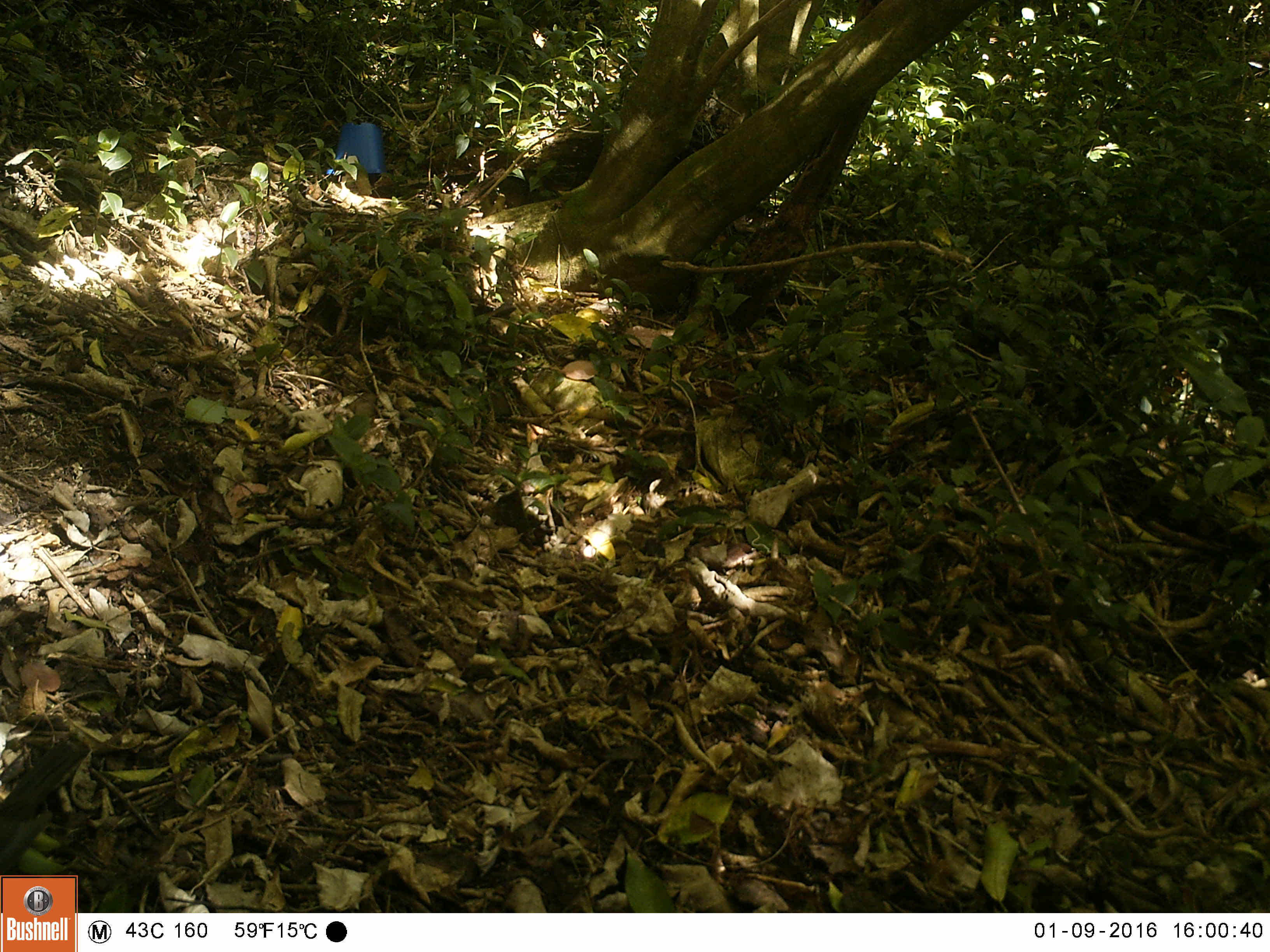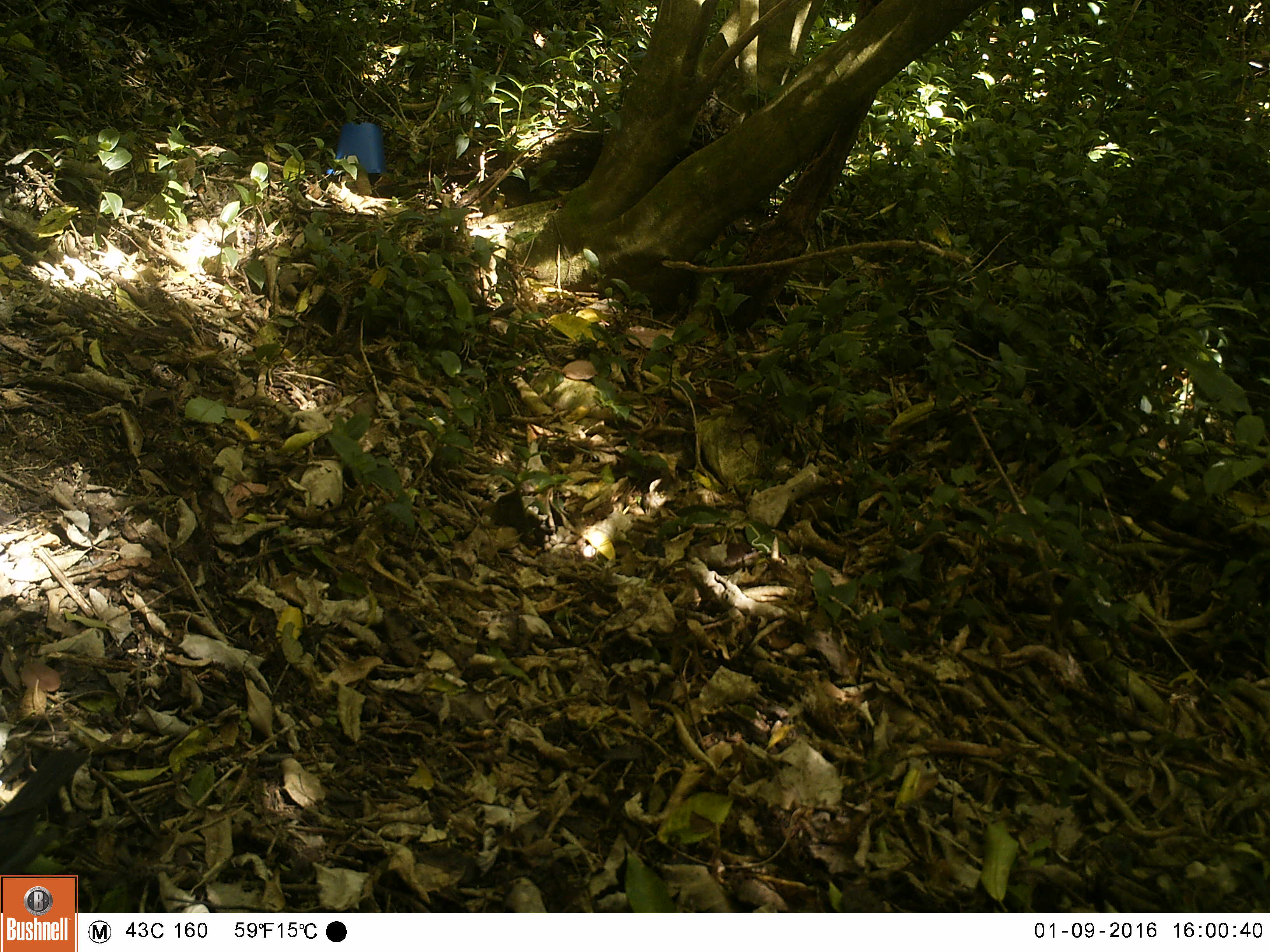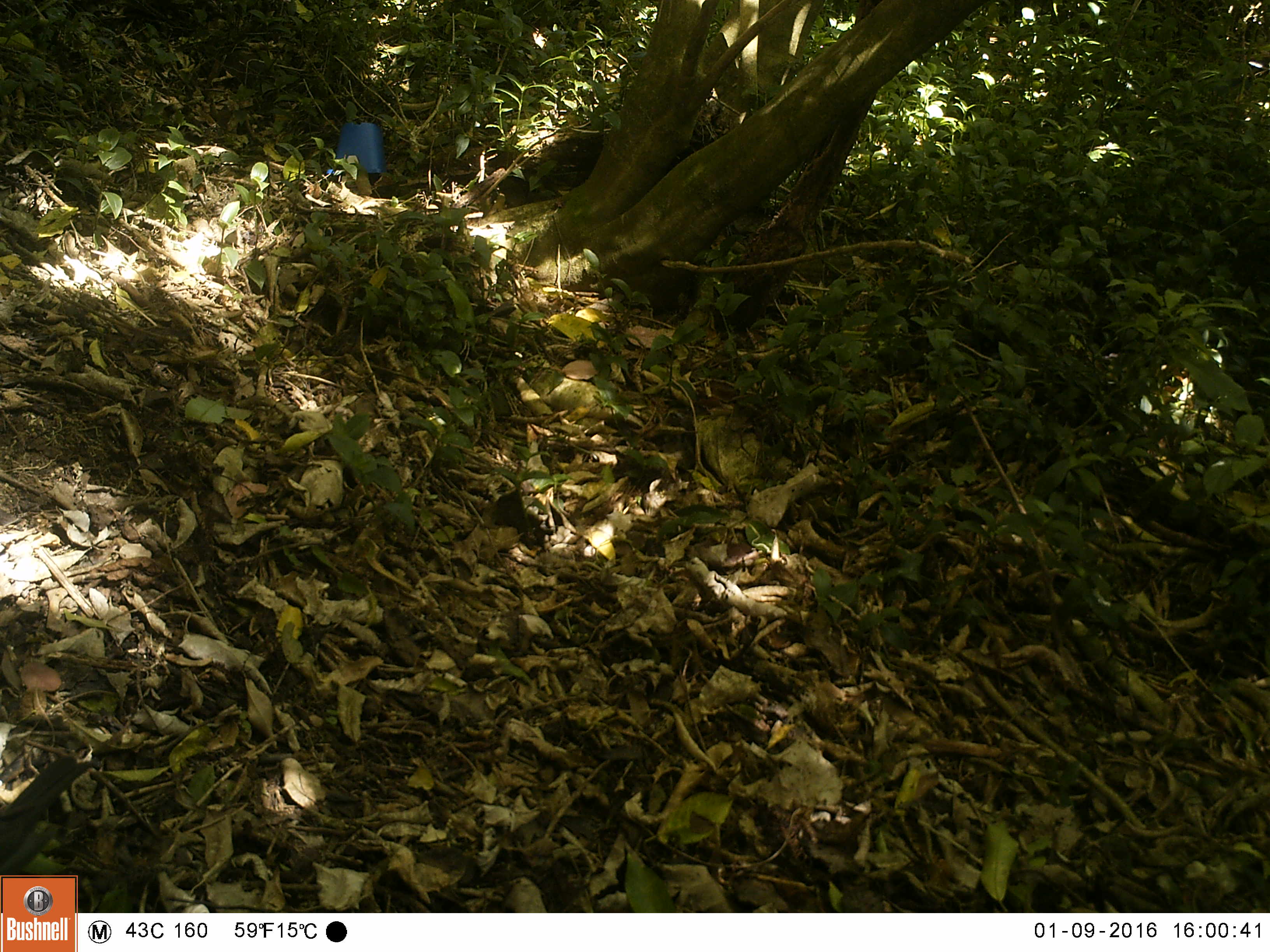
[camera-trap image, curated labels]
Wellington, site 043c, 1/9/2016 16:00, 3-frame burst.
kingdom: Animalia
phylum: Chordata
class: Aves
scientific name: Aves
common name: bird